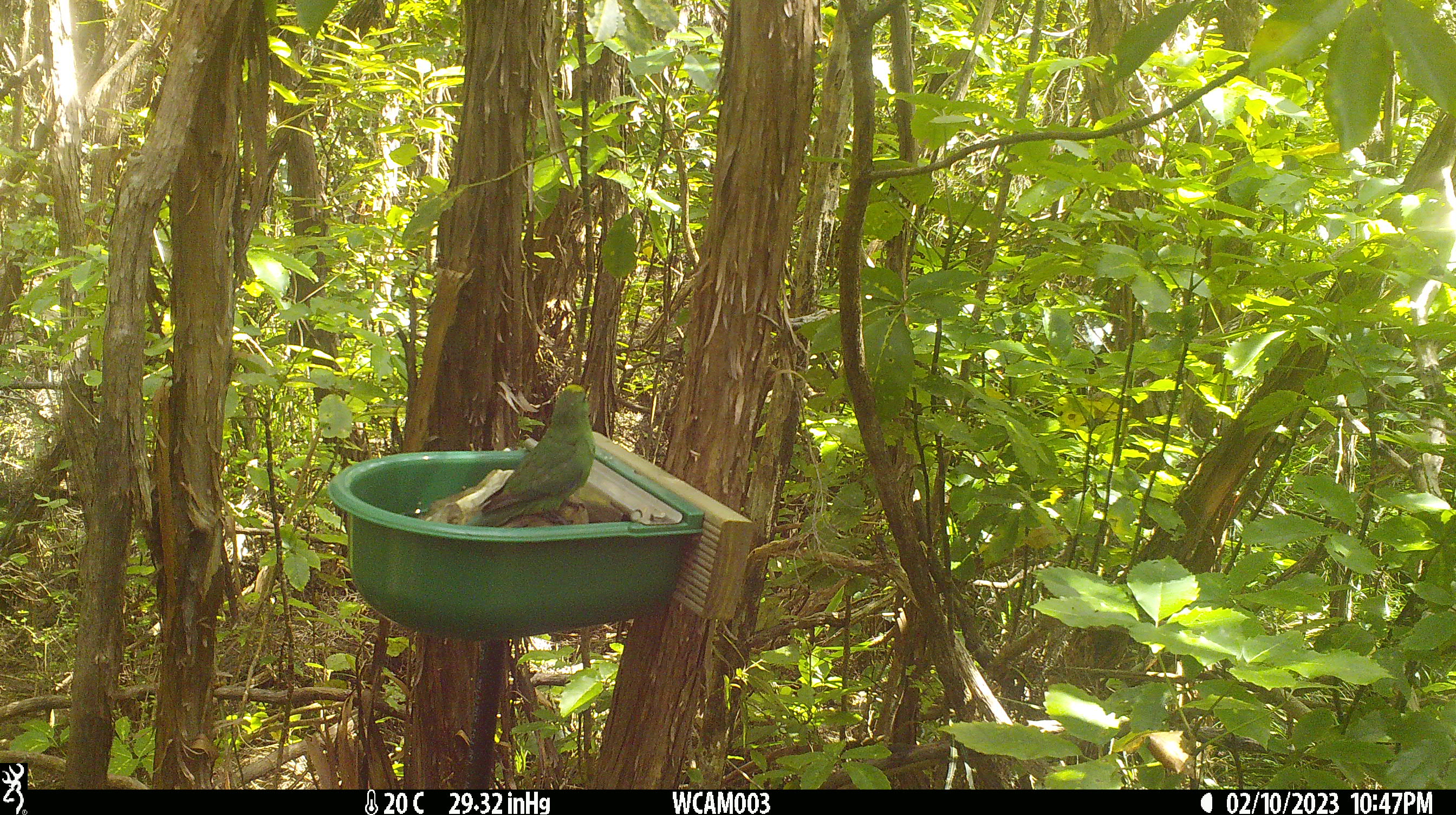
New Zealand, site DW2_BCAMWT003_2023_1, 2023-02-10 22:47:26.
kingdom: Animalia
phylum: Chordata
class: Aves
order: Psittaciformes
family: Psittaculidae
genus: Cyanoramphus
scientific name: Cyanoramphus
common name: parakeet